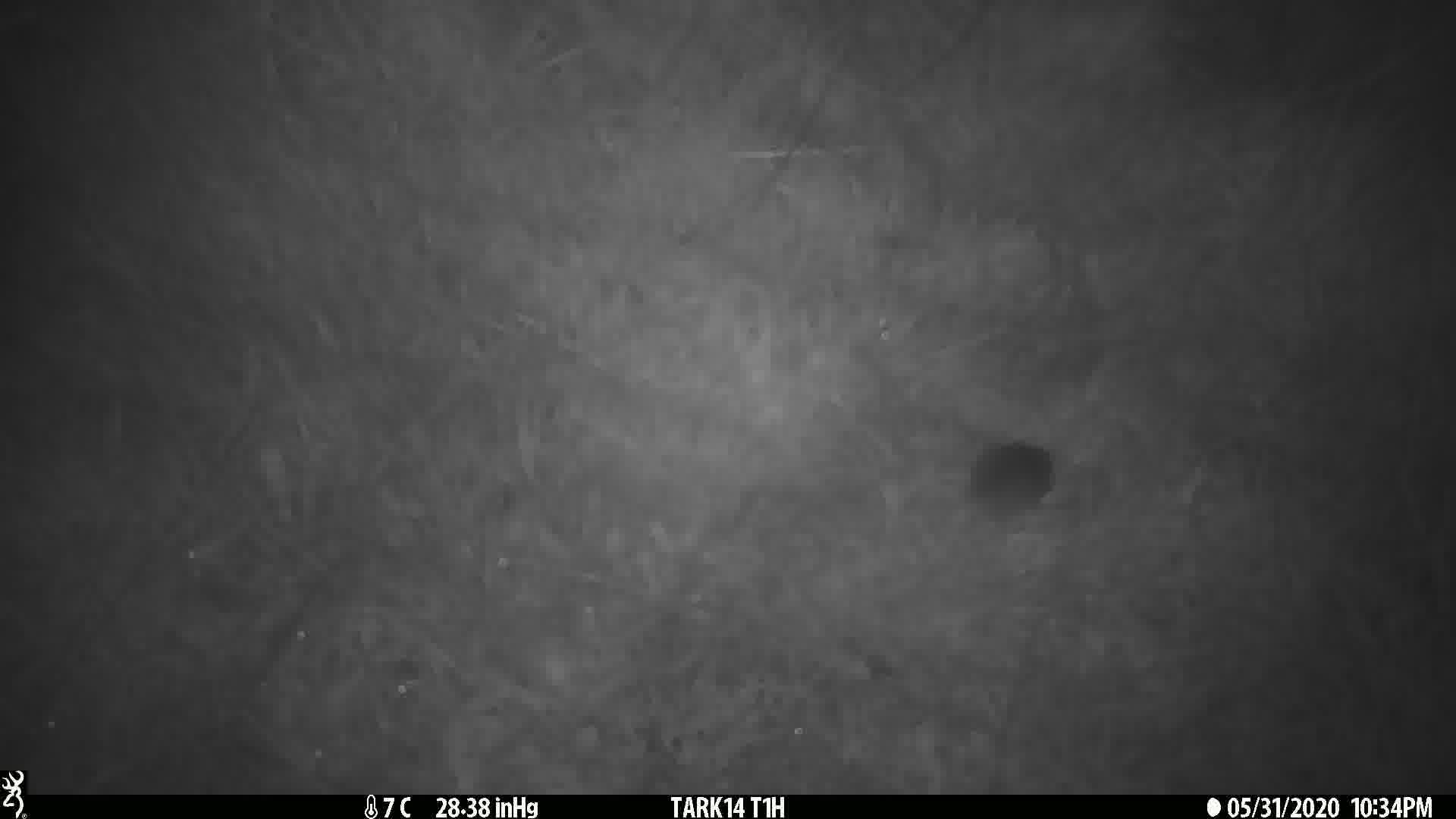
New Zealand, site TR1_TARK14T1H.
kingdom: Animalia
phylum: Chordata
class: Mammalia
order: Rodentia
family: Muridae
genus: Mus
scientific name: Mus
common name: mouse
Mouse (Mus).